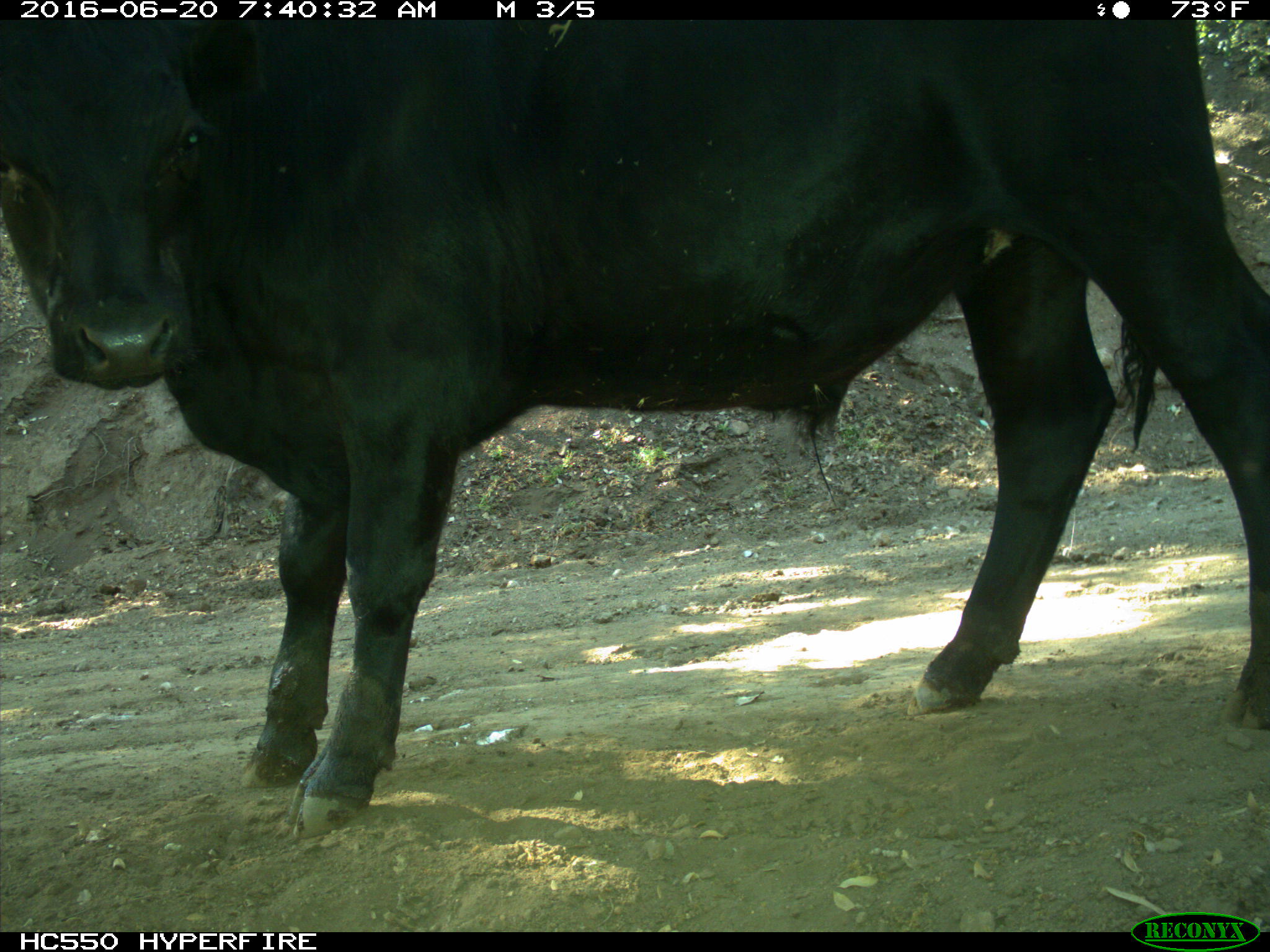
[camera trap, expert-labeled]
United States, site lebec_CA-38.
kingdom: Animalia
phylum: Chordata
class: Mammalia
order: Artiodactyla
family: Bovidae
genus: Bos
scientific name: Bos taurus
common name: domestic cow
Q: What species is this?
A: Bos taurus (domestic cow).